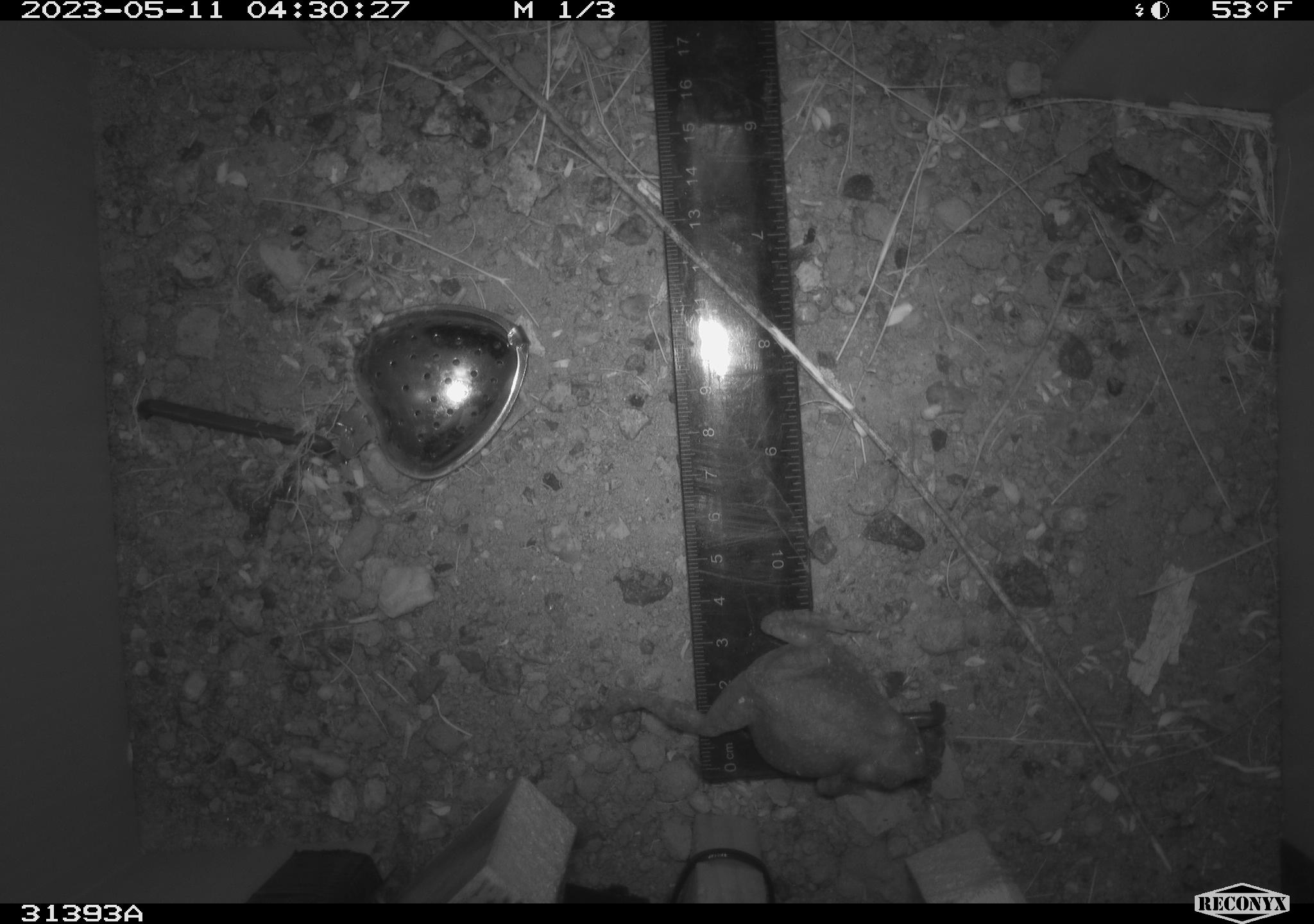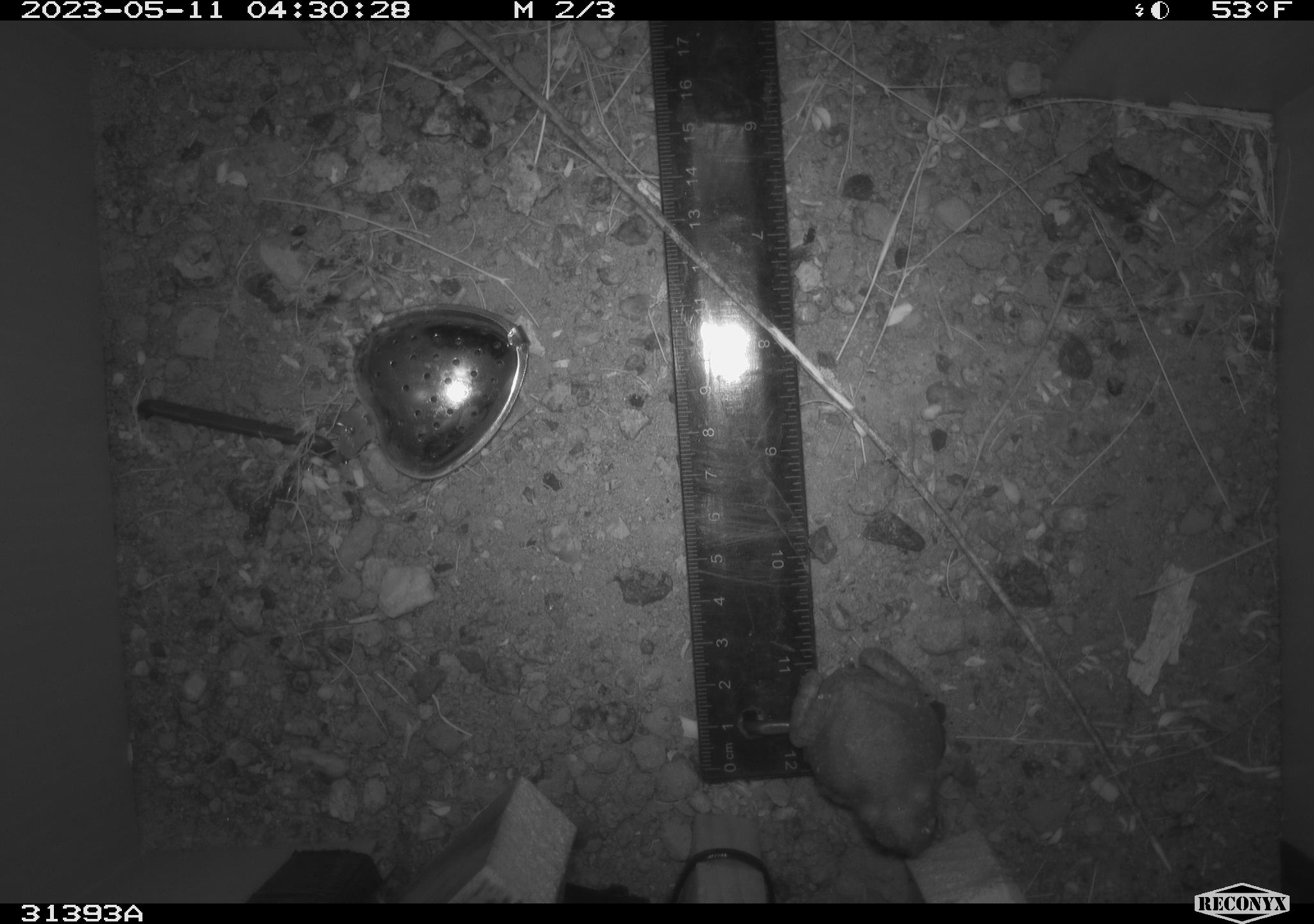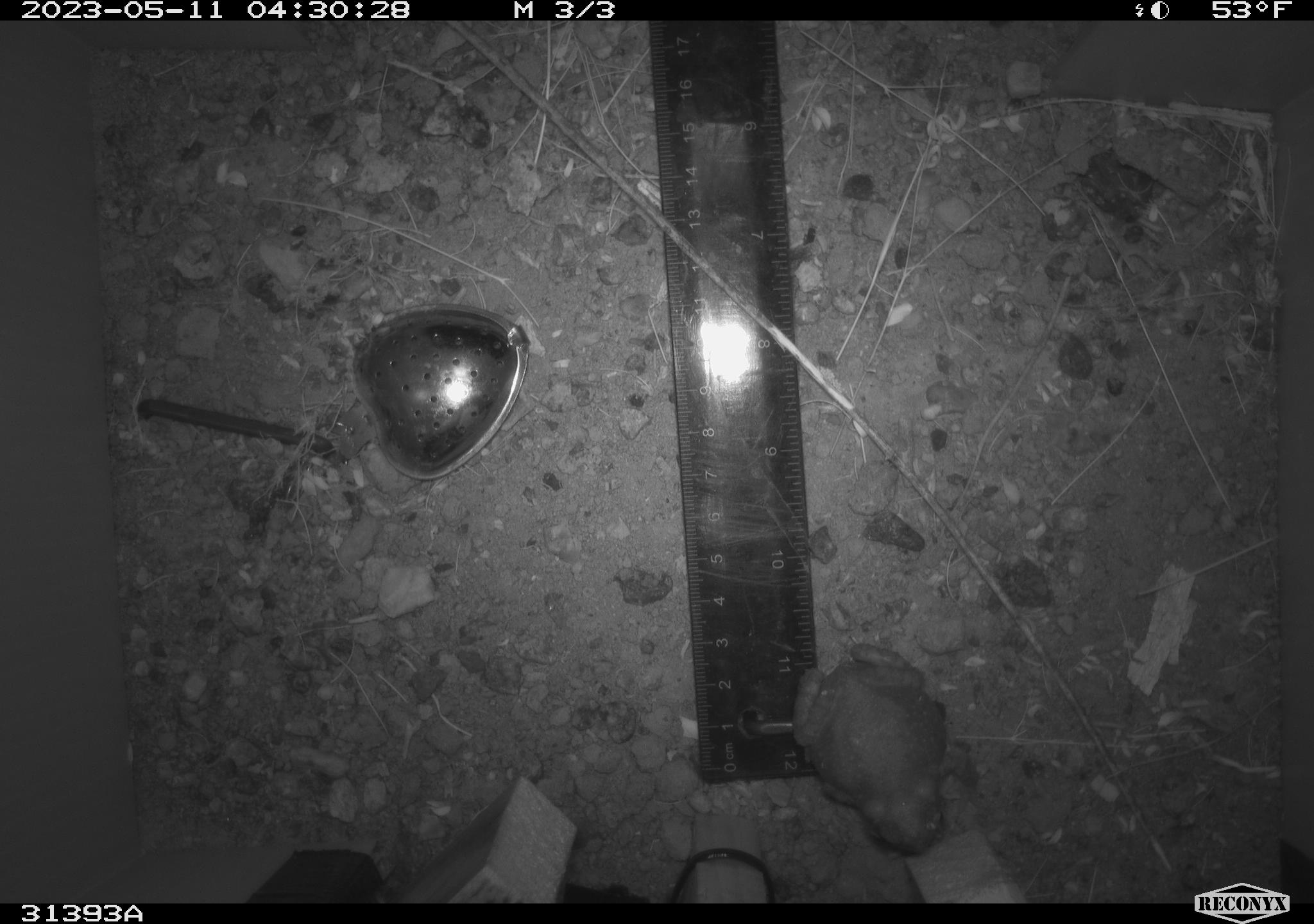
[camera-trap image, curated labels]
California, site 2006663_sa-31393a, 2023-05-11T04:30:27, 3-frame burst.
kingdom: Animalia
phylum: Chordata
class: Amphibia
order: Anura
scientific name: Anura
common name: frogs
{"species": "frogs (Anura)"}